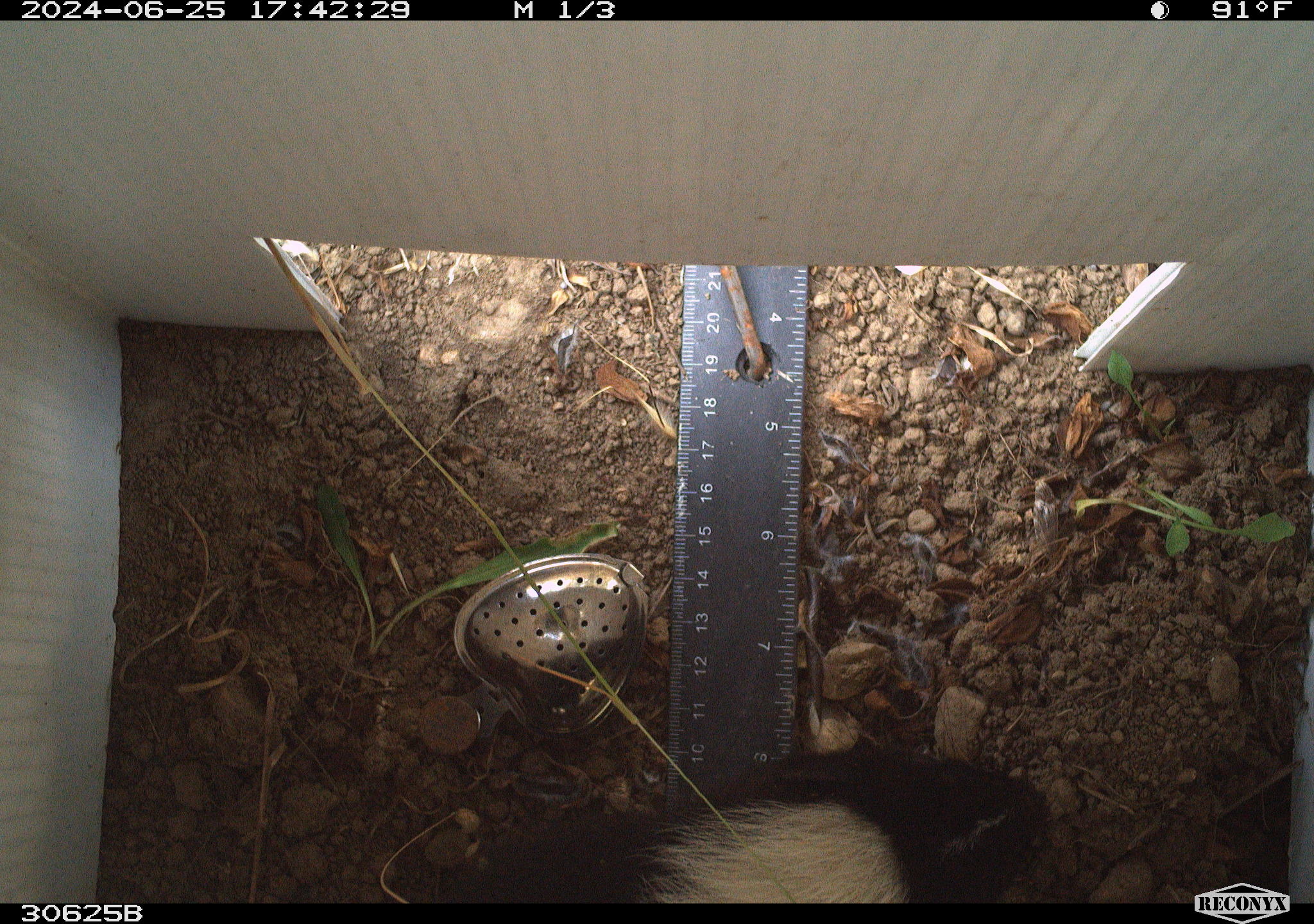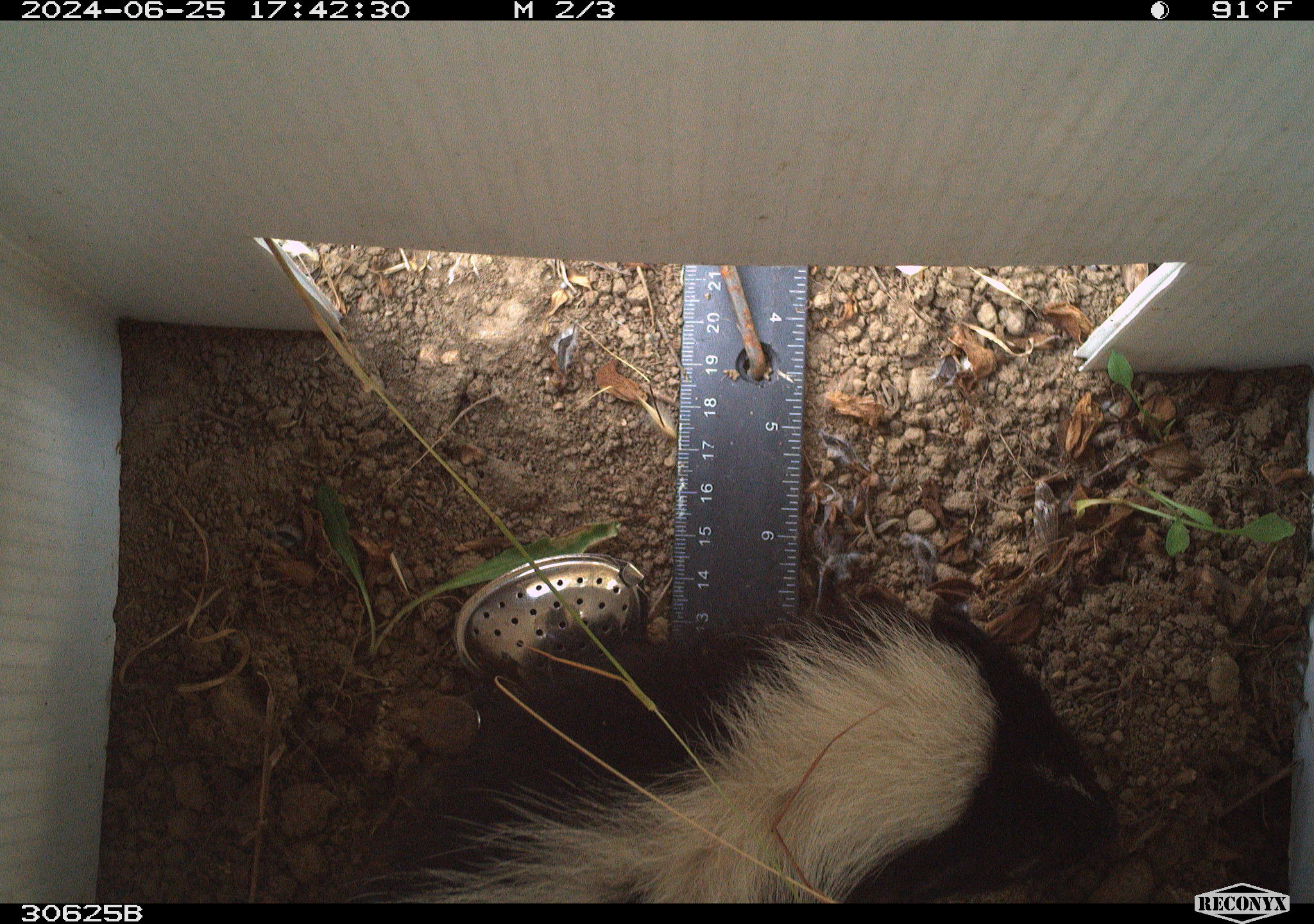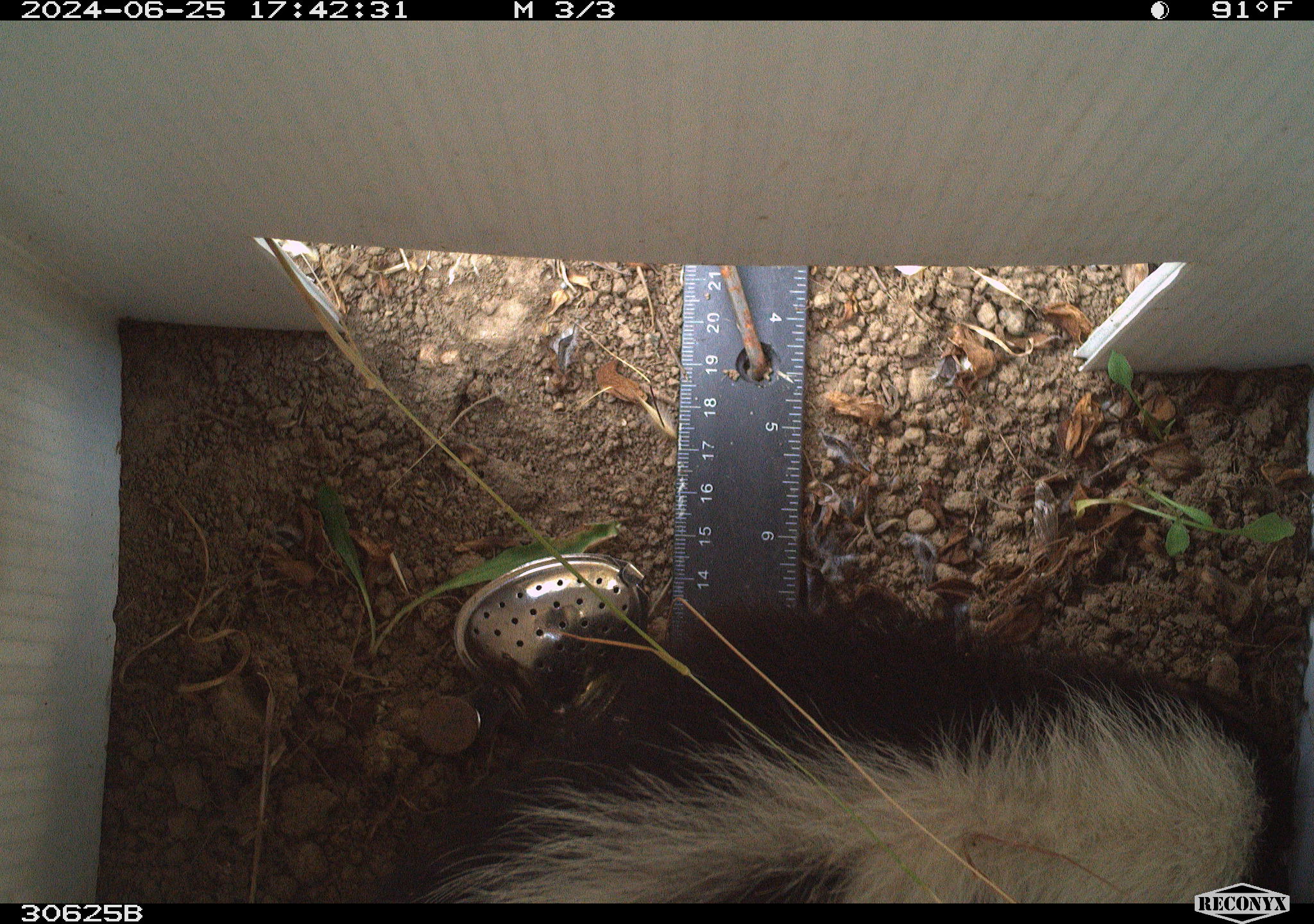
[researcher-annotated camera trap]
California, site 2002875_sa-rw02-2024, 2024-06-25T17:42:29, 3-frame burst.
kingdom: Animalia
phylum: Chordata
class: Mammalia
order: Carnivora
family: Mephitidae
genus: Mephitis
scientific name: Mephitis mephitis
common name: striped skunk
Striped skunk (Mephitis mephitis).